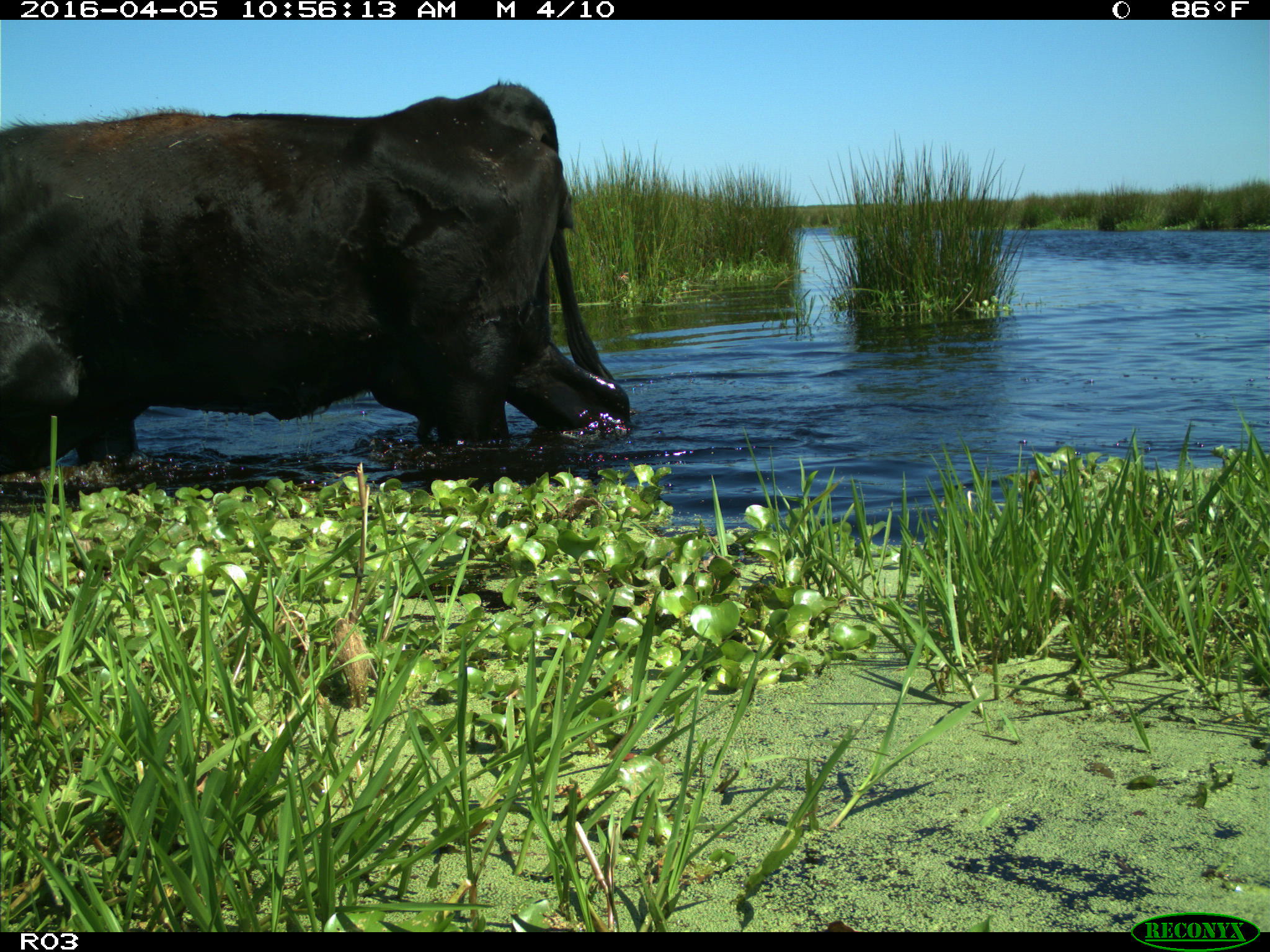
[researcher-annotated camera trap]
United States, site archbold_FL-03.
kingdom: Animalia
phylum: Chordata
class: Mammalia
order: Artiodactyla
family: Bovidae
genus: Bos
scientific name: Bos taurus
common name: domestic cow